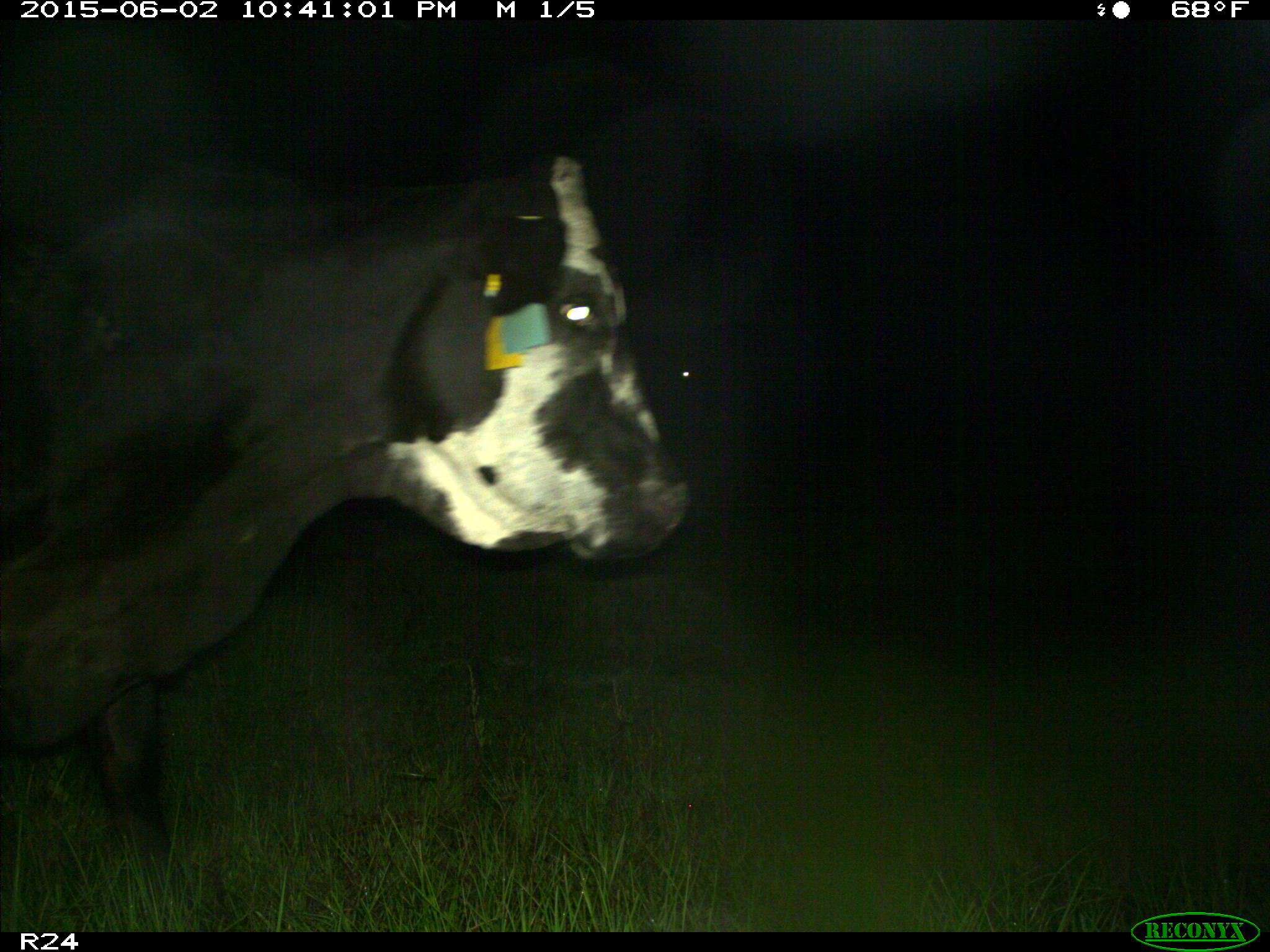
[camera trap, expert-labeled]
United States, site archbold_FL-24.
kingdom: Animalia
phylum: Chordata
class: Mammalia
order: Artiodactyla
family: Bovidae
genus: Bos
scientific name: Bos taurus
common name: domestic cow